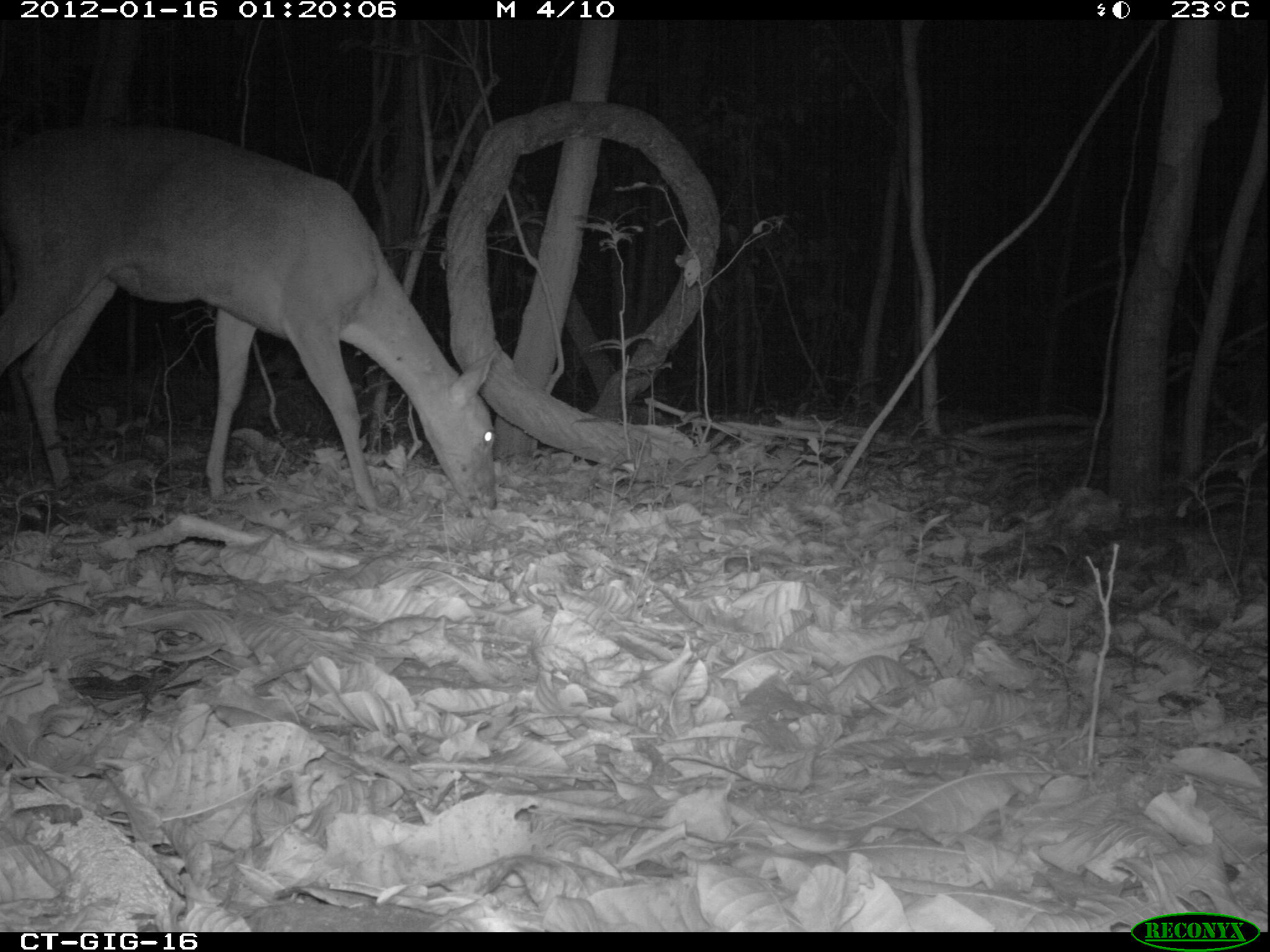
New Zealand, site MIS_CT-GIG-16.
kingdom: Animalia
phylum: Chordata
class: Mammalia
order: Artiodactyla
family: Cervidae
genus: Odocoileus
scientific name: Odocoileus virginianus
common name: white-tailed deer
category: white tailed deer